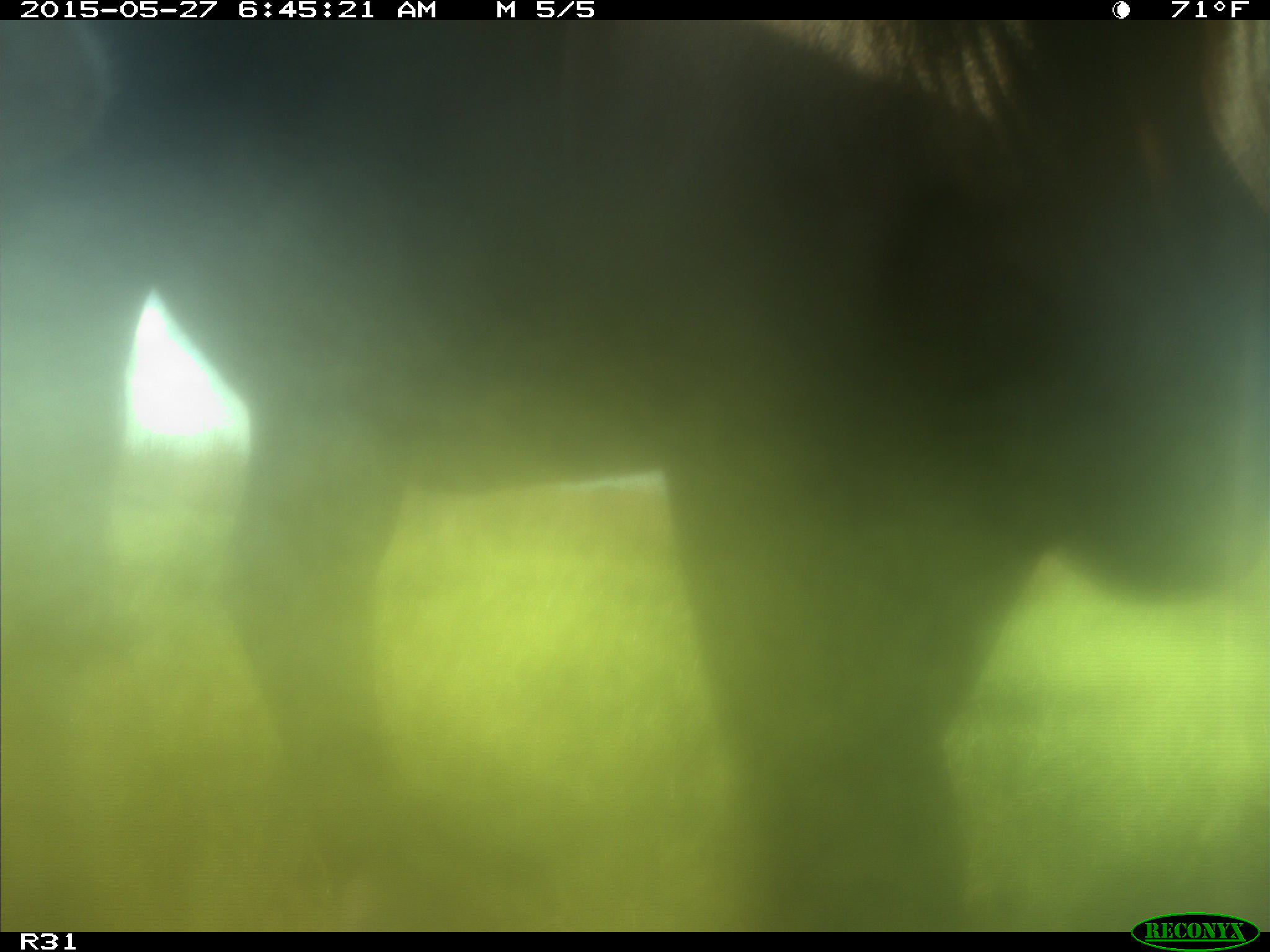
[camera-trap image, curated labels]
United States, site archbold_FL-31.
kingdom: Animalia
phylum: Chordata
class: Mammalia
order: Artiodactyla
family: Bovidae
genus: Bos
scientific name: Bos taurus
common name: domestic cow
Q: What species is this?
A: Bos taurus (domestic cow).